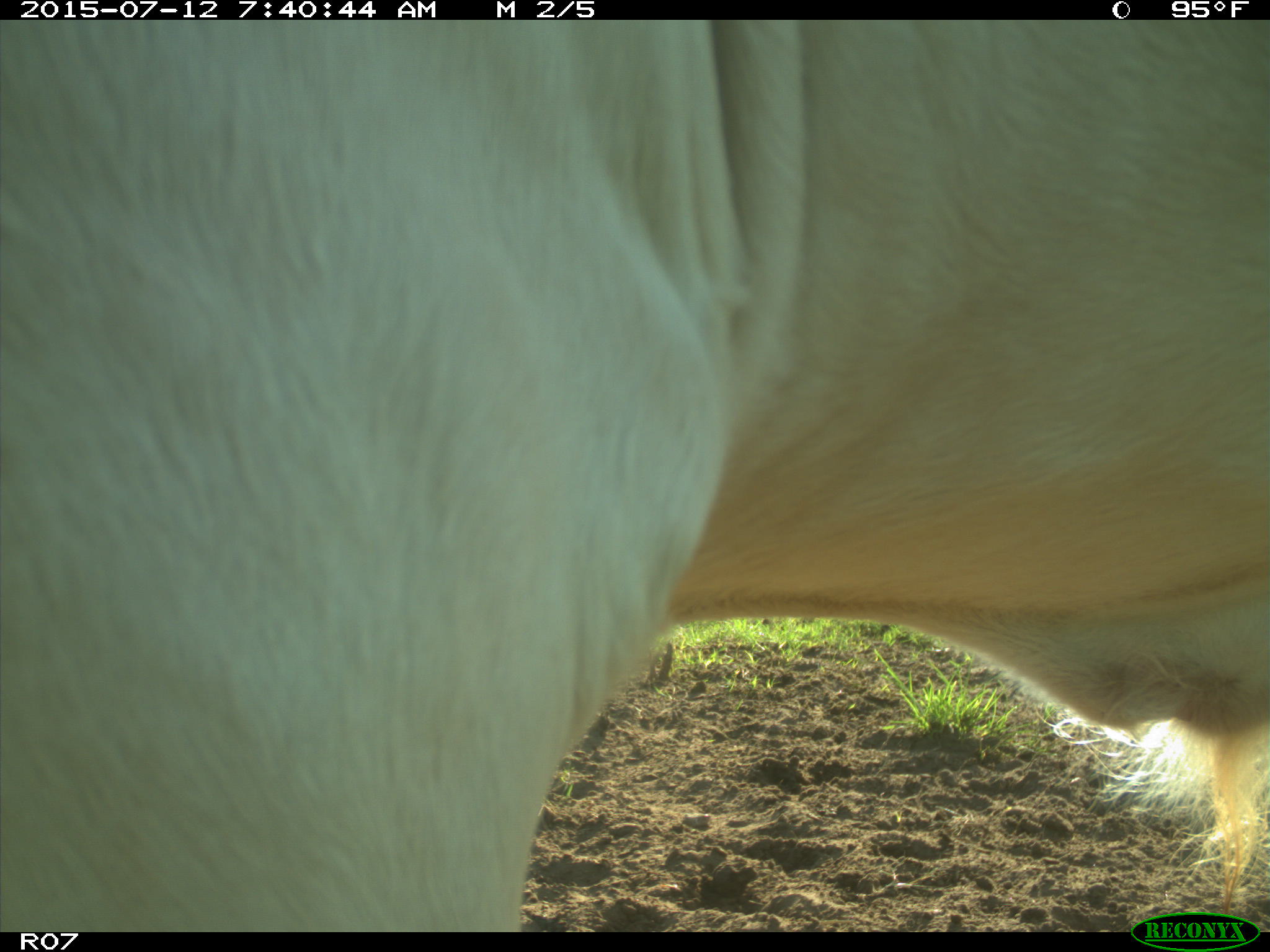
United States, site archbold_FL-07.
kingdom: Animalia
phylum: Chordata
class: Mammalia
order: Artiodactyla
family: Bovidae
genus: Bos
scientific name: Bos taurus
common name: domestic cow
Bos taurus (domestic cow).